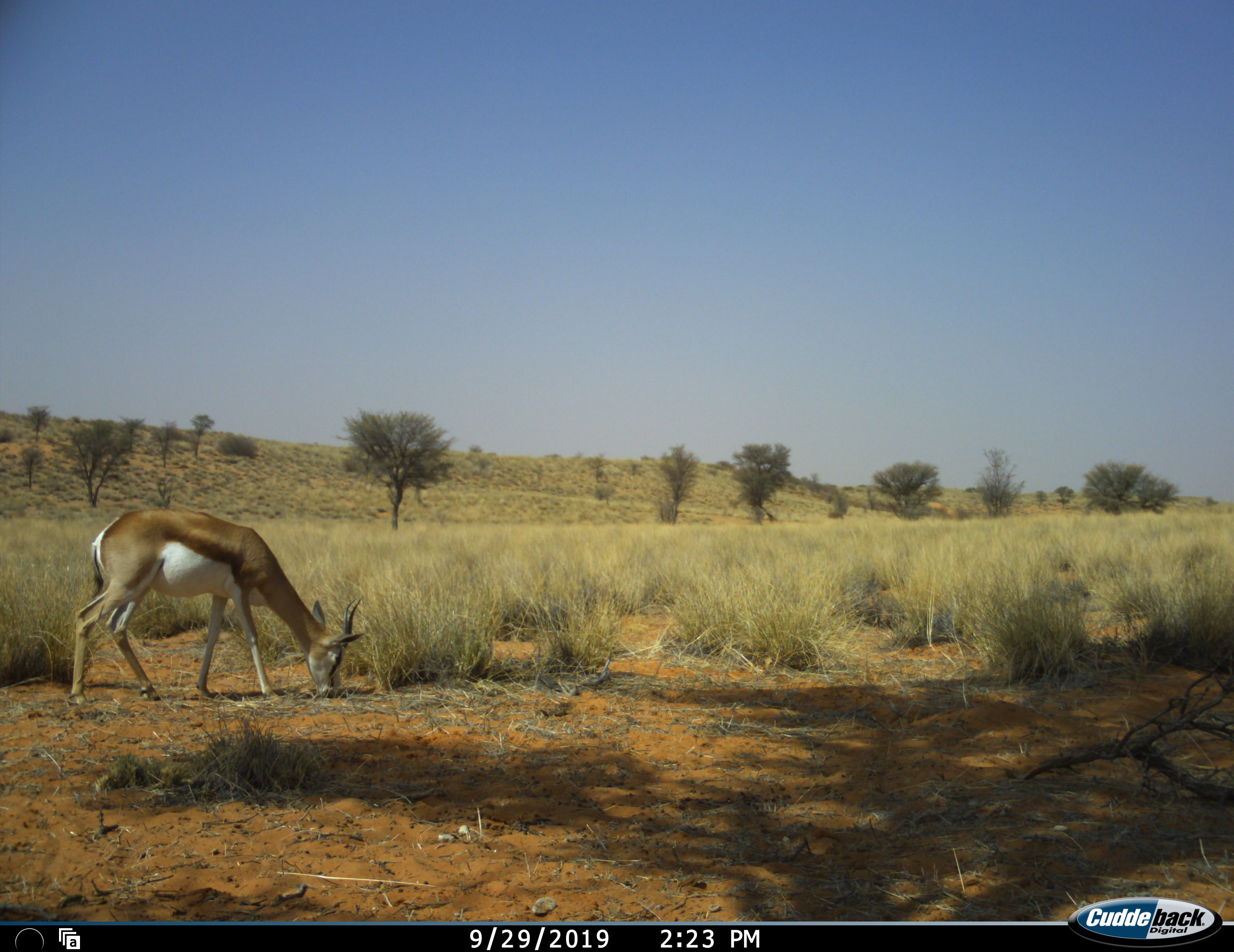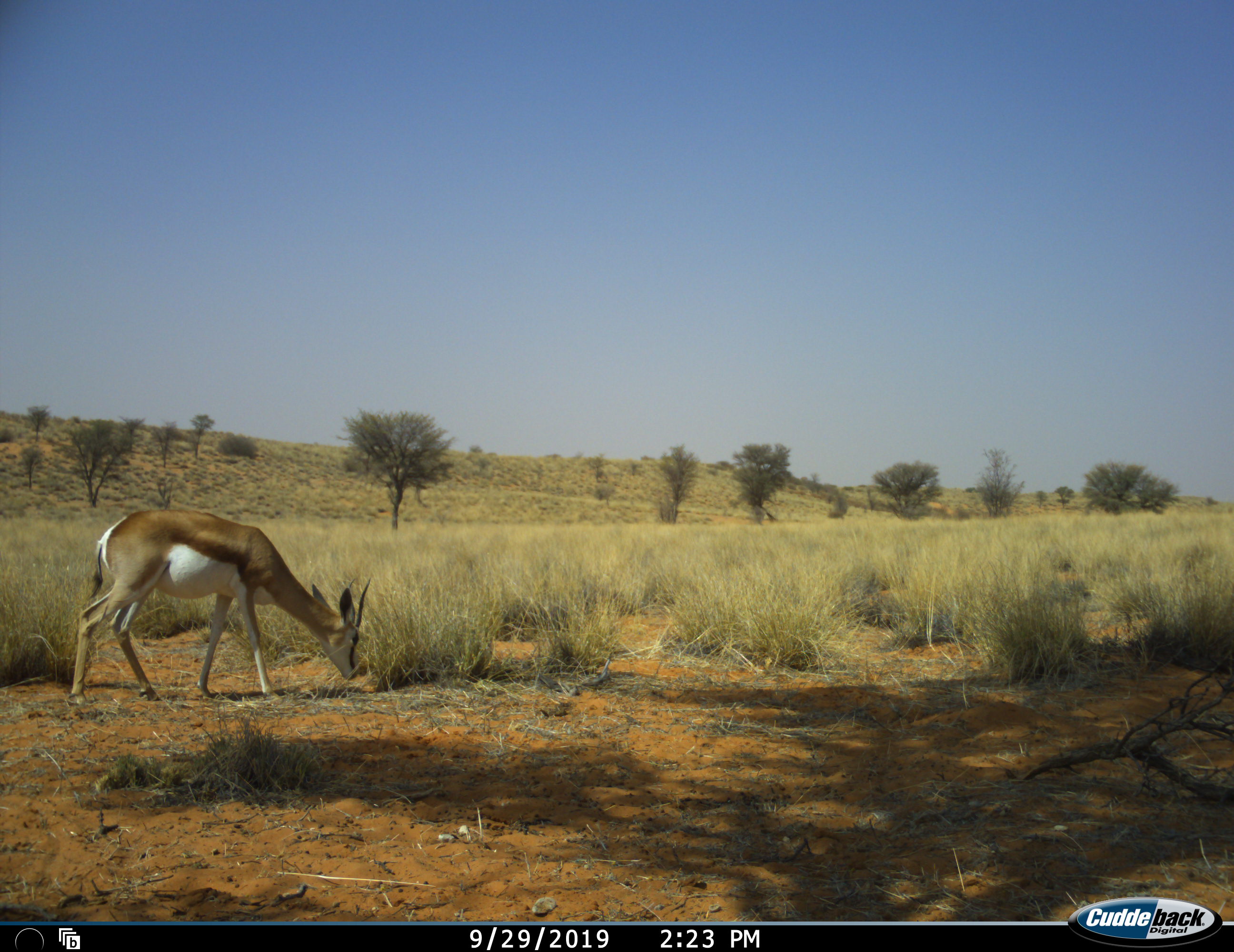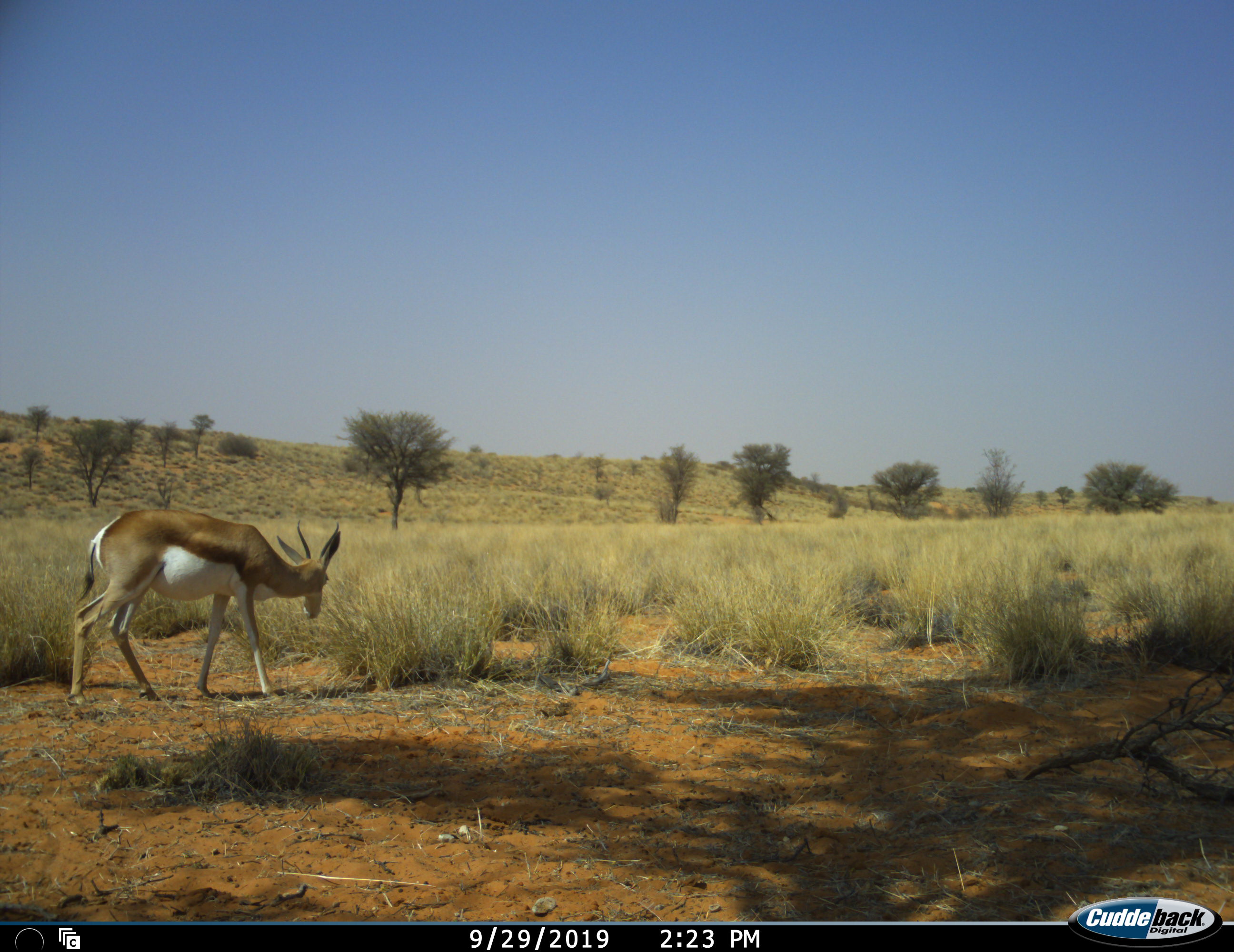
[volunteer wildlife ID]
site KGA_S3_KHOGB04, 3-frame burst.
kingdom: Animalia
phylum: Chordata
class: Mammalia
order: Artiodactyla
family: Bovidae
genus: Antidorcas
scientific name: Antidorcas marsupialis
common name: springbok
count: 1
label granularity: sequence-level